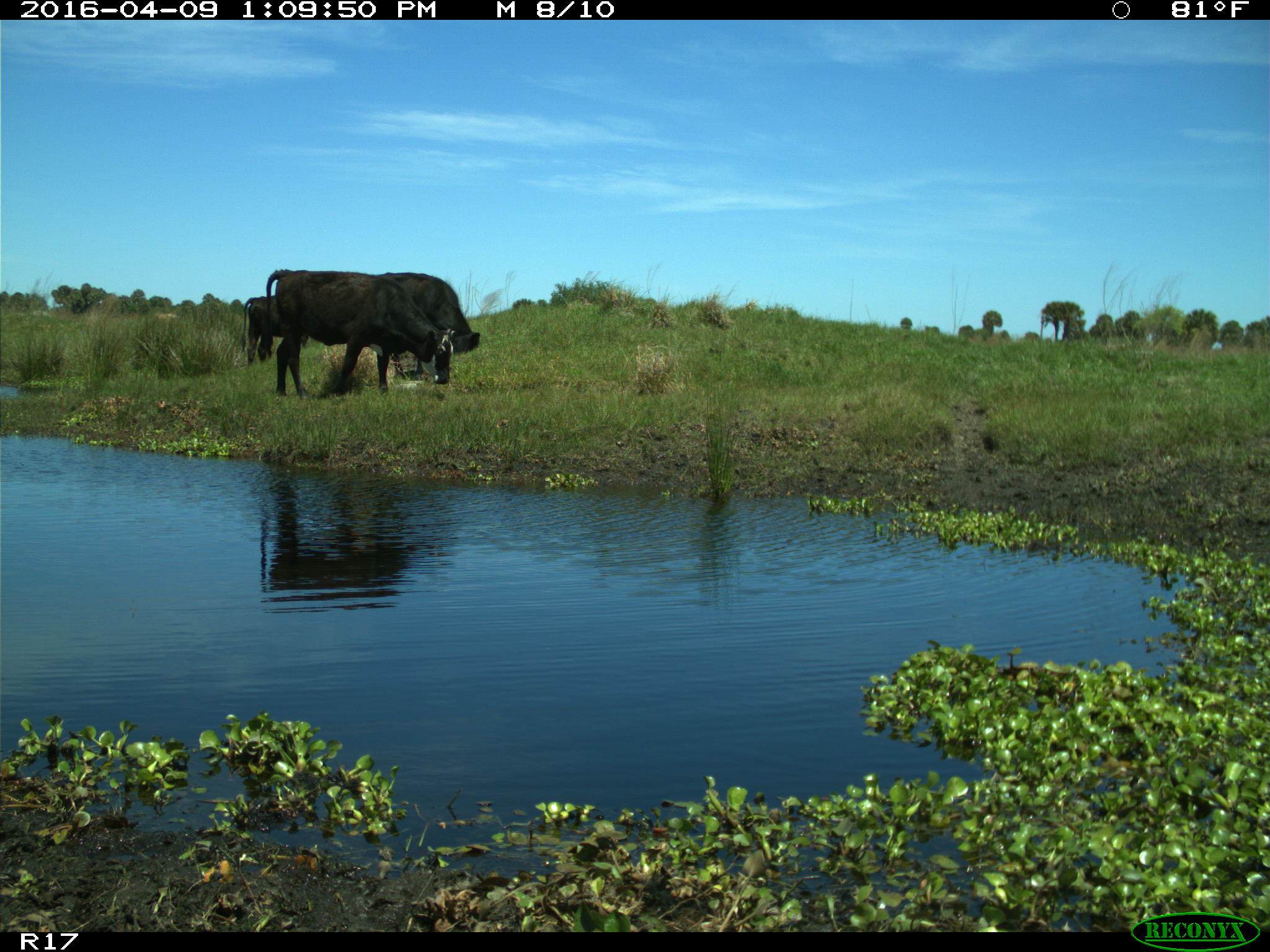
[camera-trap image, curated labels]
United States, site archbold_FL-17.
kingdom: Animalia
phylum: Chordata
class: Mammalia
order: Artiodactyla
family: Bovidae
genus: Bos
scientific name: Bos taurus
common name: domestic cow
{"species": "Bos taurus (domestic cow)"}